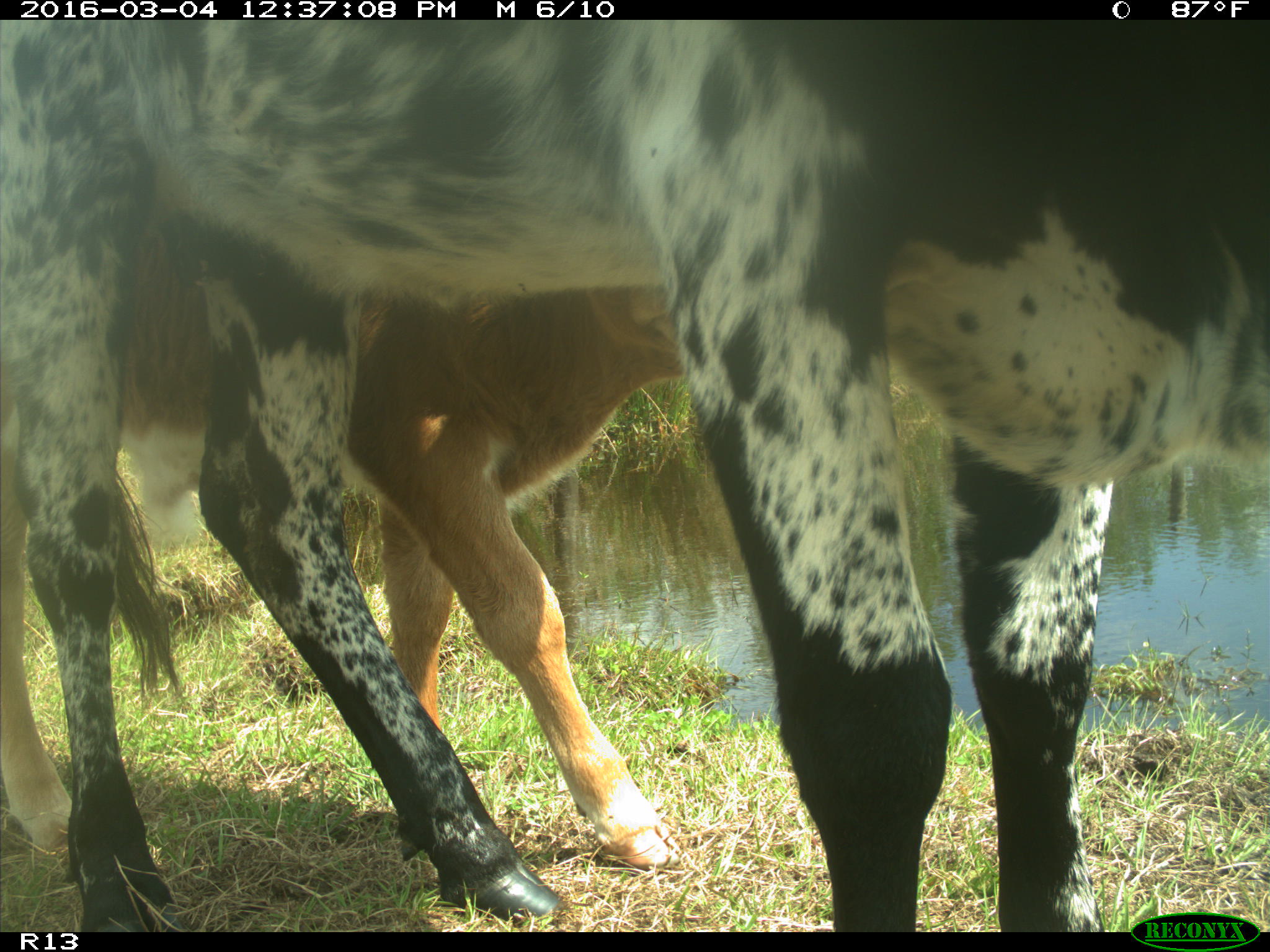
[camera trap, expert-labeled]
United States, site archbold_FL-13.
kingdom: Animalia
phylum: Chordata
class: Mammalia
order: Artiodactyla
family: Bovidae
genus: Bos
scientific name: Bos taurus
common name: domestic cow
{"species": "Bos taurus (domestic cow)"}